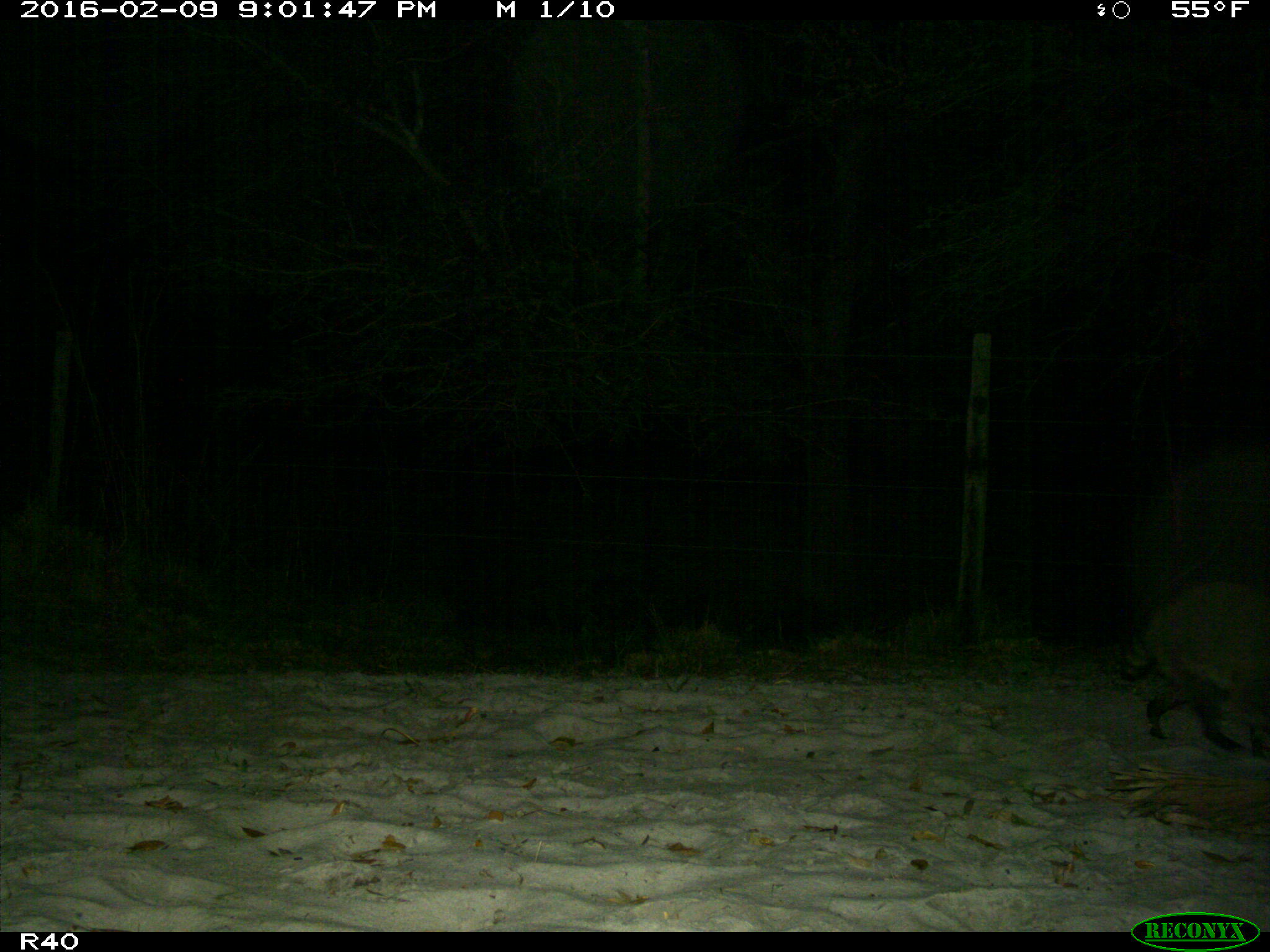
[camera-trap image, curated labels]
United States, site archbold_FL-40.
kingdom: Animalia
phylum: Chordata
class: Mammalia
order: Carnivora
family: Procyonidae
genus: Procyon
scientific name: Procyon lotor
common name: common raccoon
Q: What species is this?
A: Procyon lotor (common raccoon).